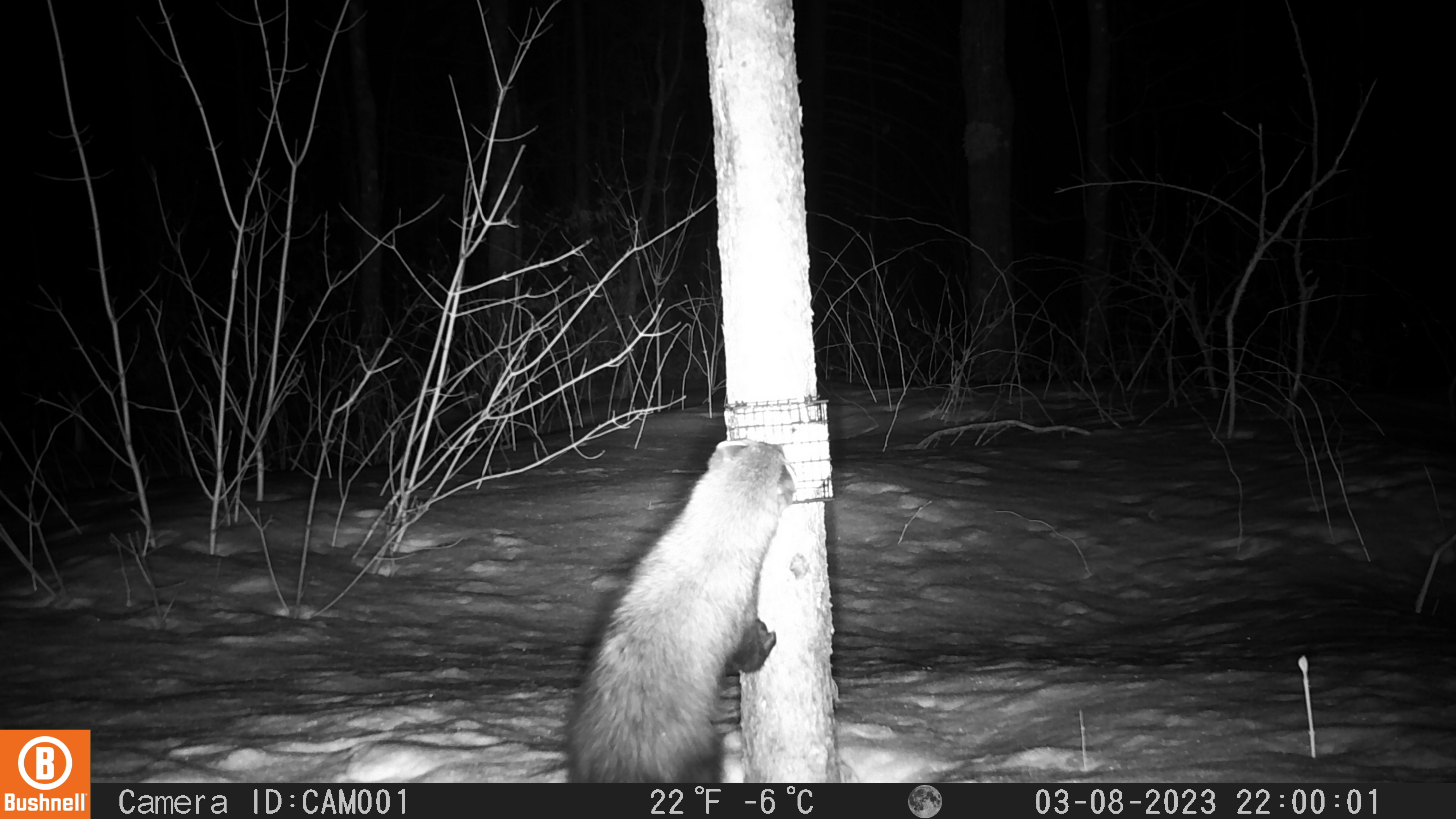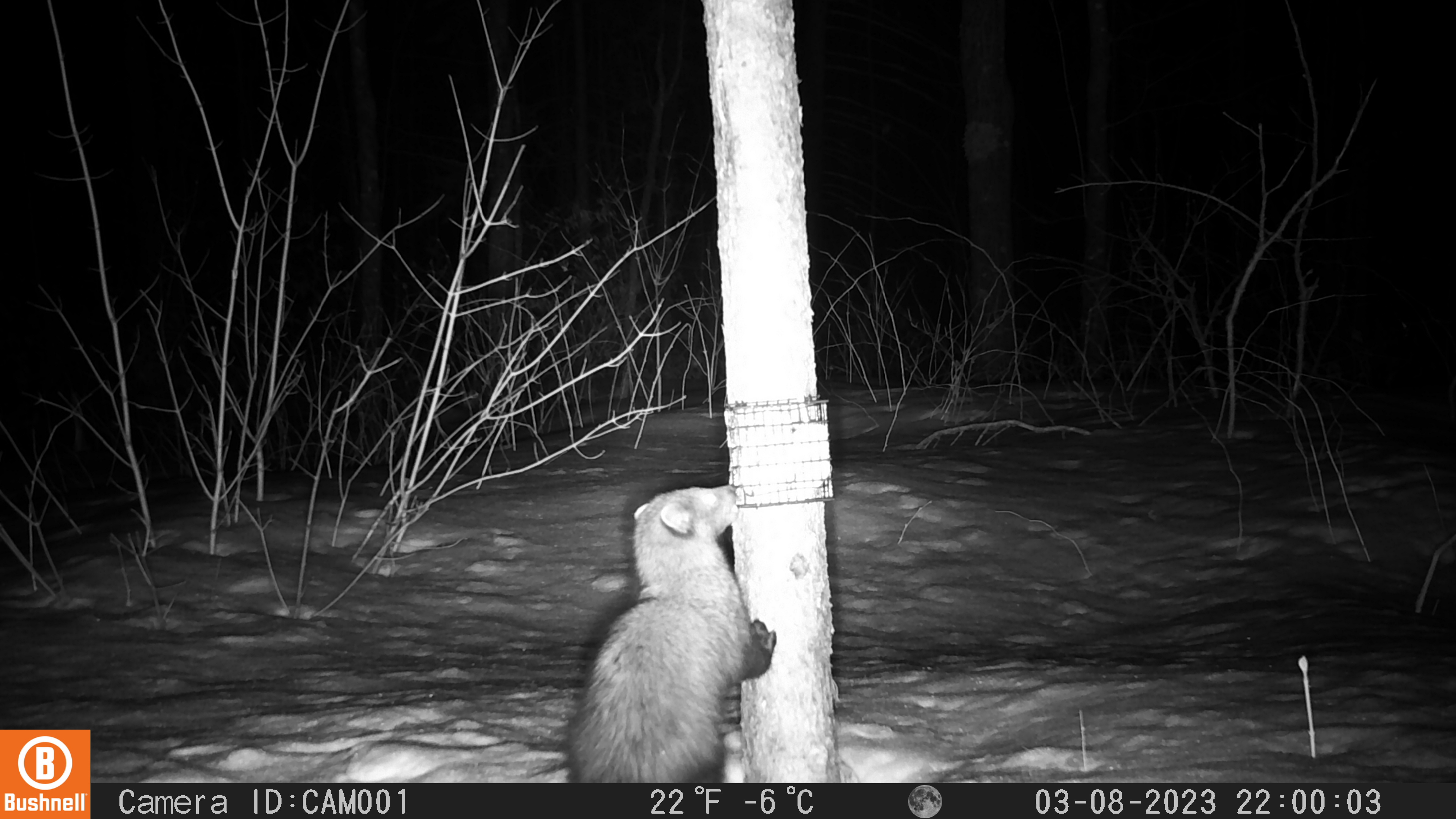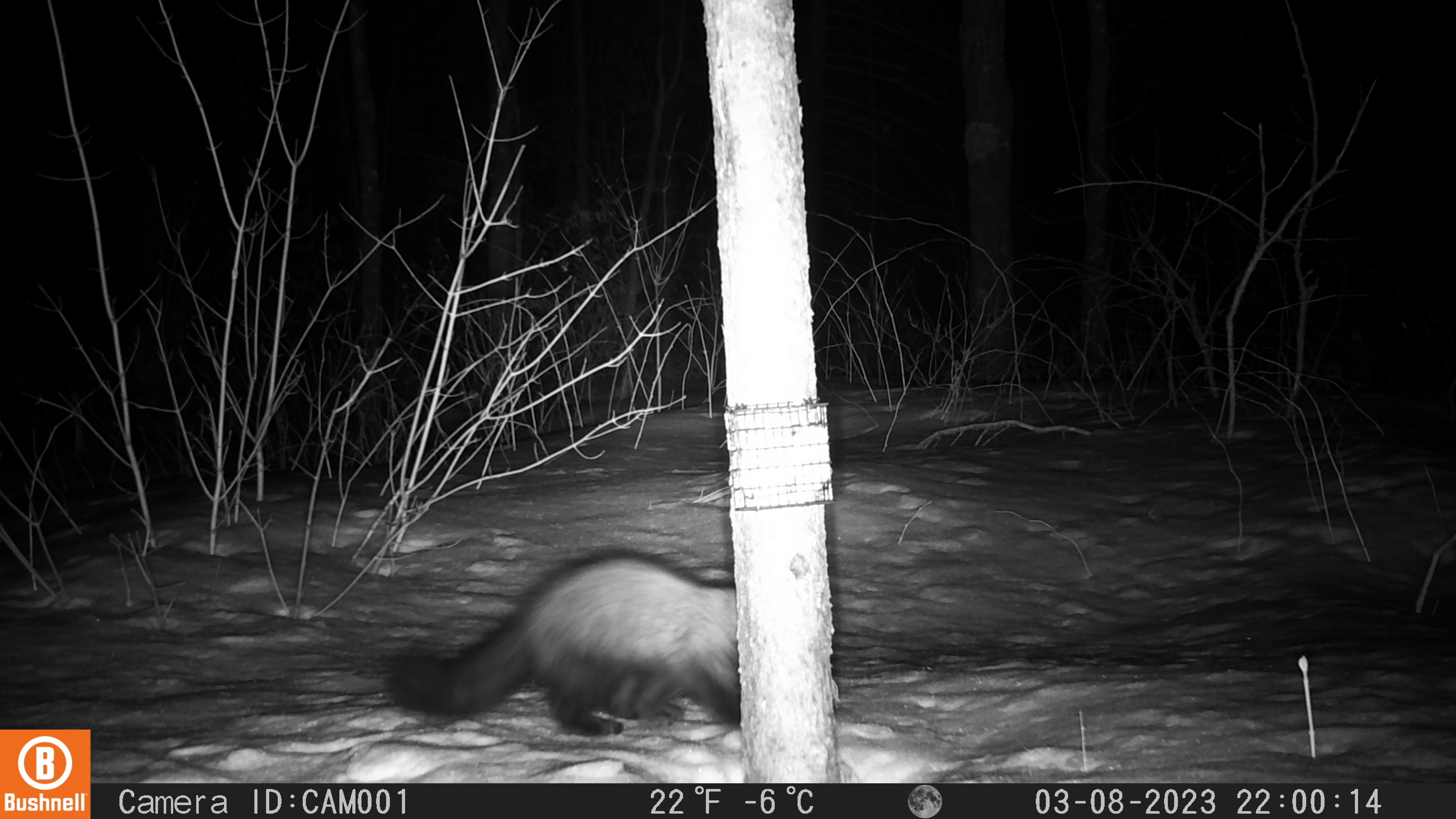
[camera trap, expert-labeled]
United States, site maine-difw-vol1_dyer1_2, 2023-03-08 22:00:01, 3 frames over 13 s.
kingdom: Animalia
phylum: Chordata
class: Mammalia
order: Carnivora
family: Mustelidae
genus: Pekania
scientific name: Pekania pennanti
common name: fisher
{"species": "fisher (Pekania pennanti)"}